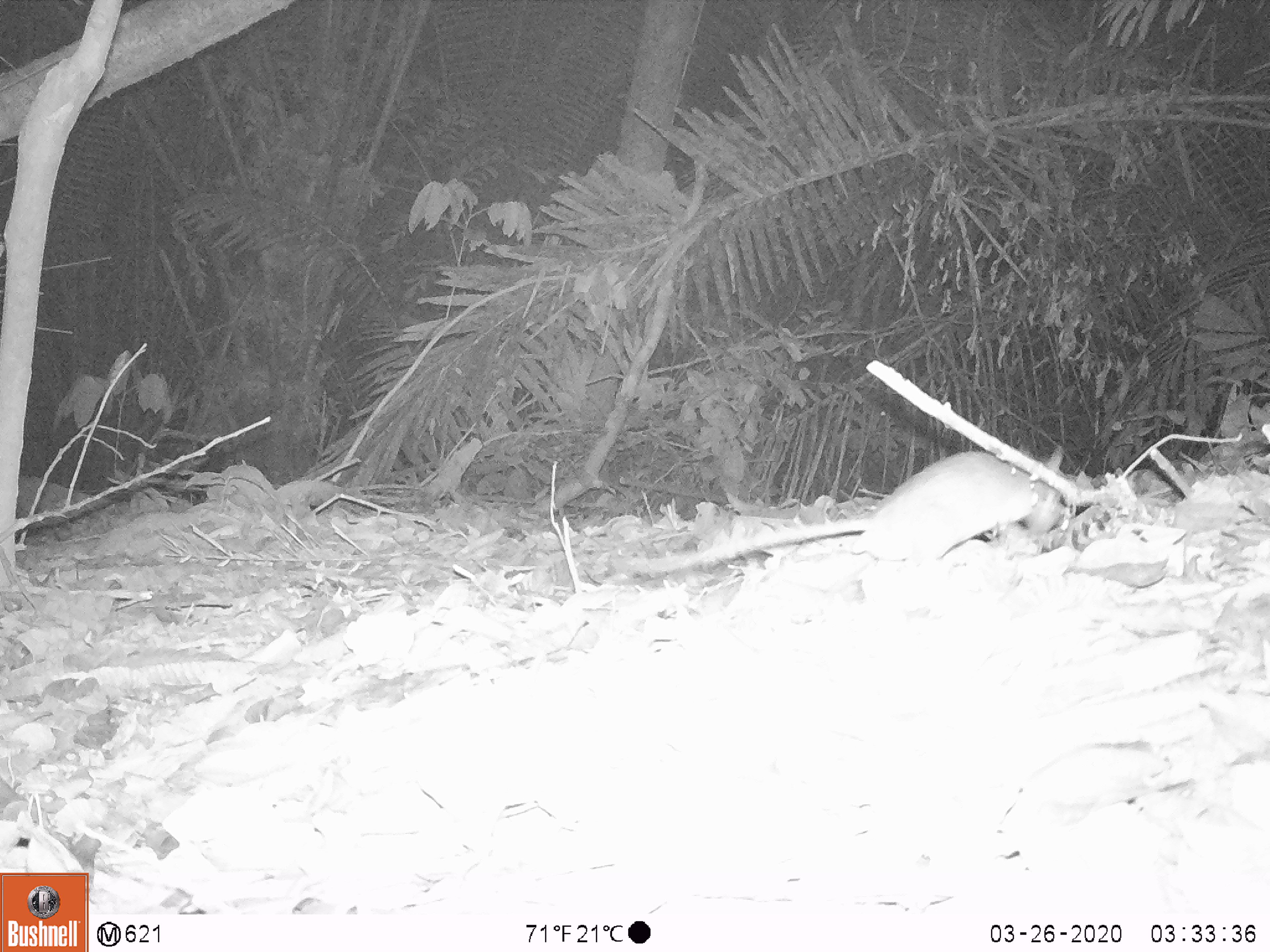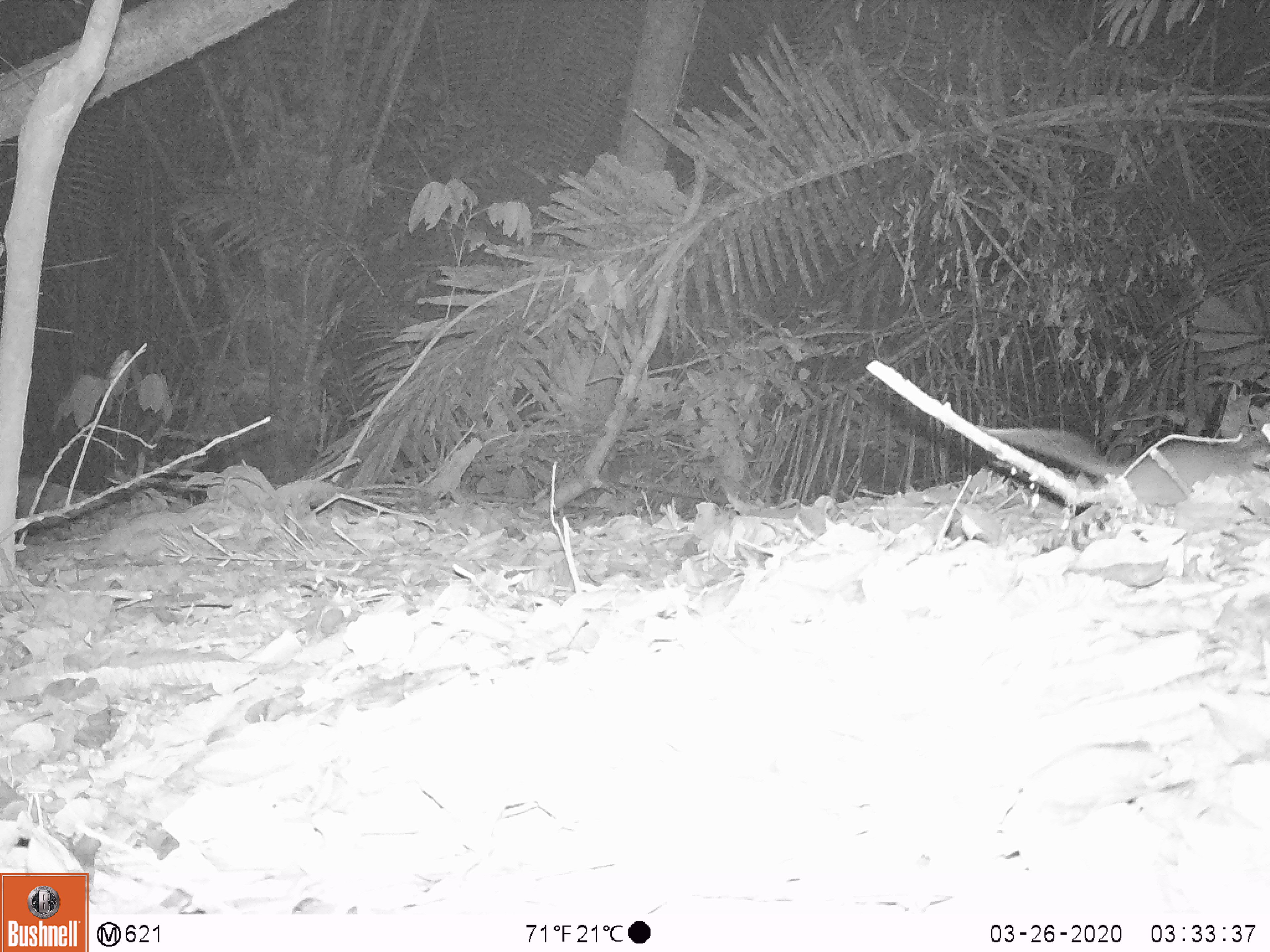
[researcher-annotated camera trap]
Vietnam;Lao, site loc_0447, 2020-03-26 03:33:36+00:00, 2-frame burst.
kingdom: Animalia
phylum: Chordata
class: Mammalia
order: Rodentia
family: Muridae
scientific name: Muridae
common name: old-world mice and rats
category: unidentified murid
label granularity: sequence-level